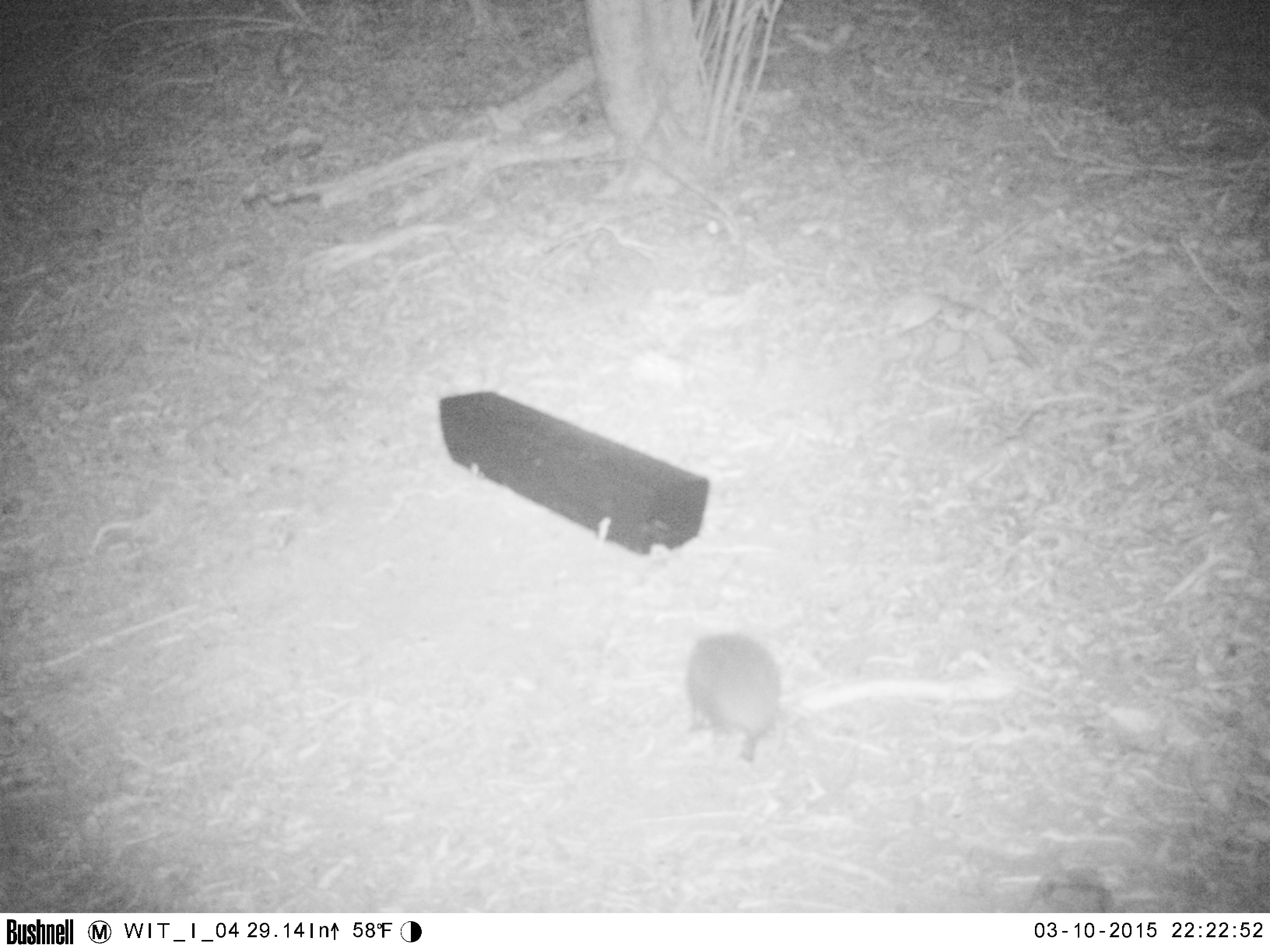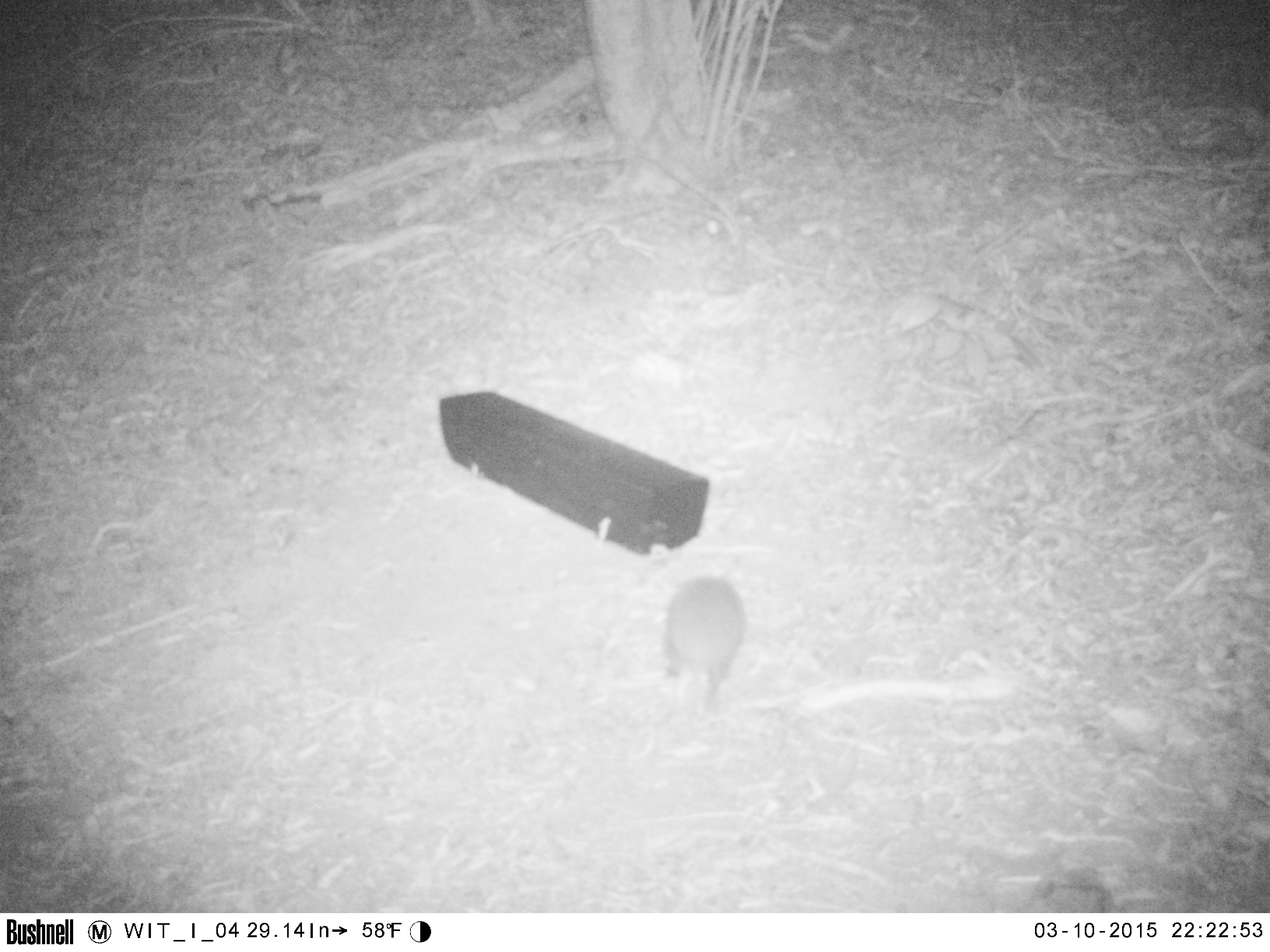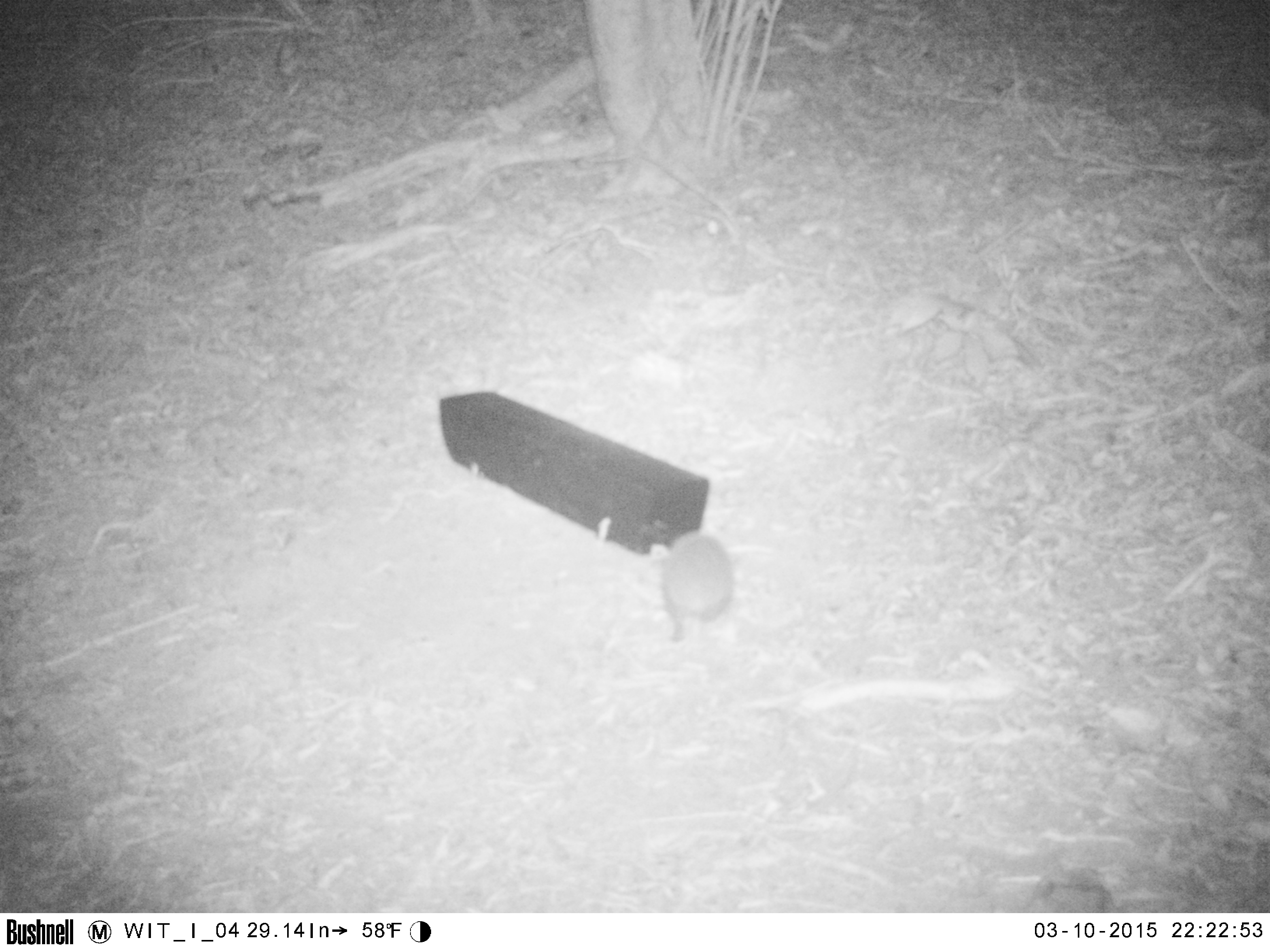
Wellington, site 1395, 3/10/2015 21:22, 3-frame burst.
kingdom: Animalia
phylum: Chordata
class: Mammalia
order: Eulipotyphla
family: Erinaceidae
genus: Erinaceus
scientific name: Erinaceus europaeus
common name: hedgehog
Hedgehog (Erinaceus europaeus).